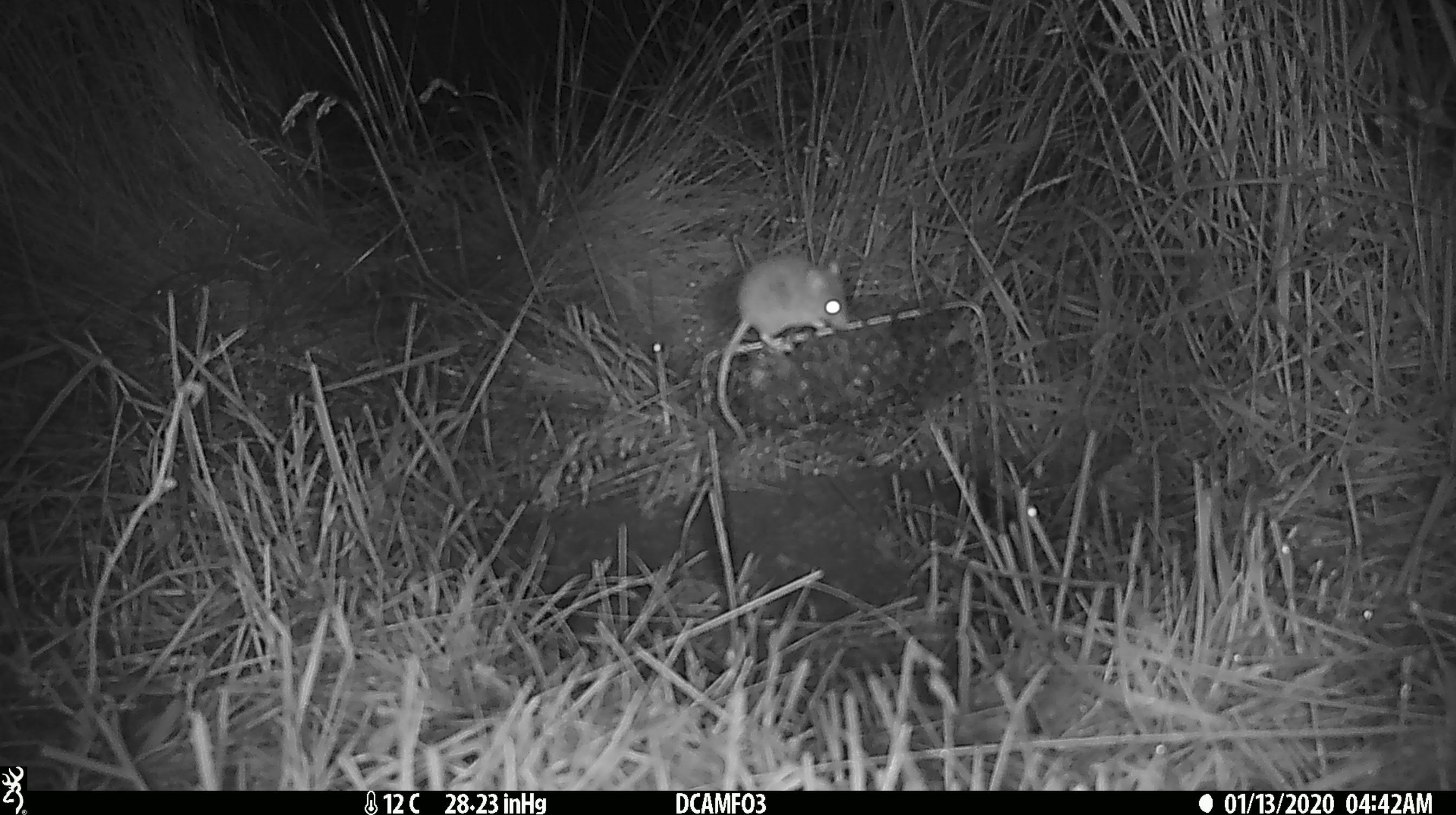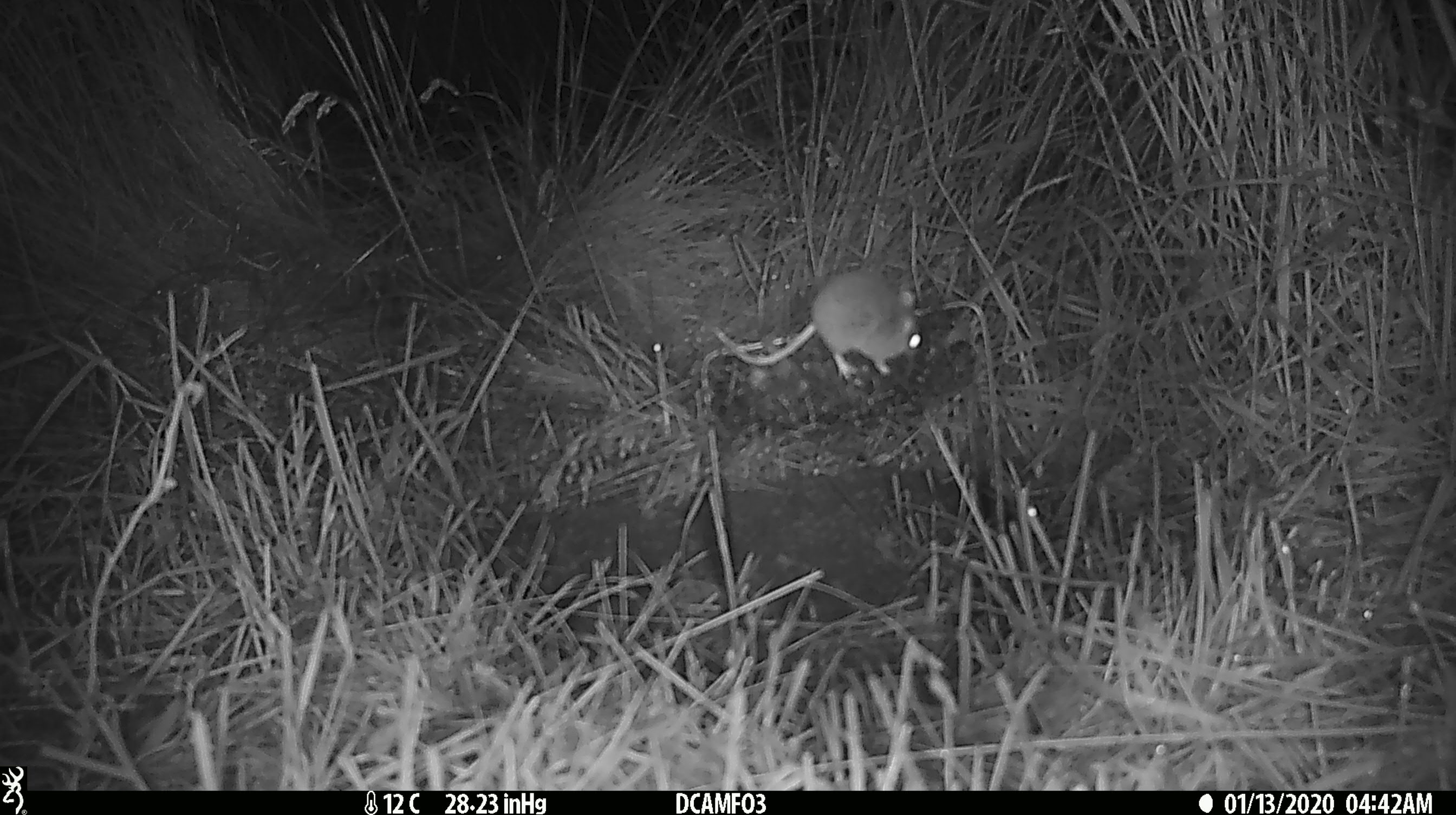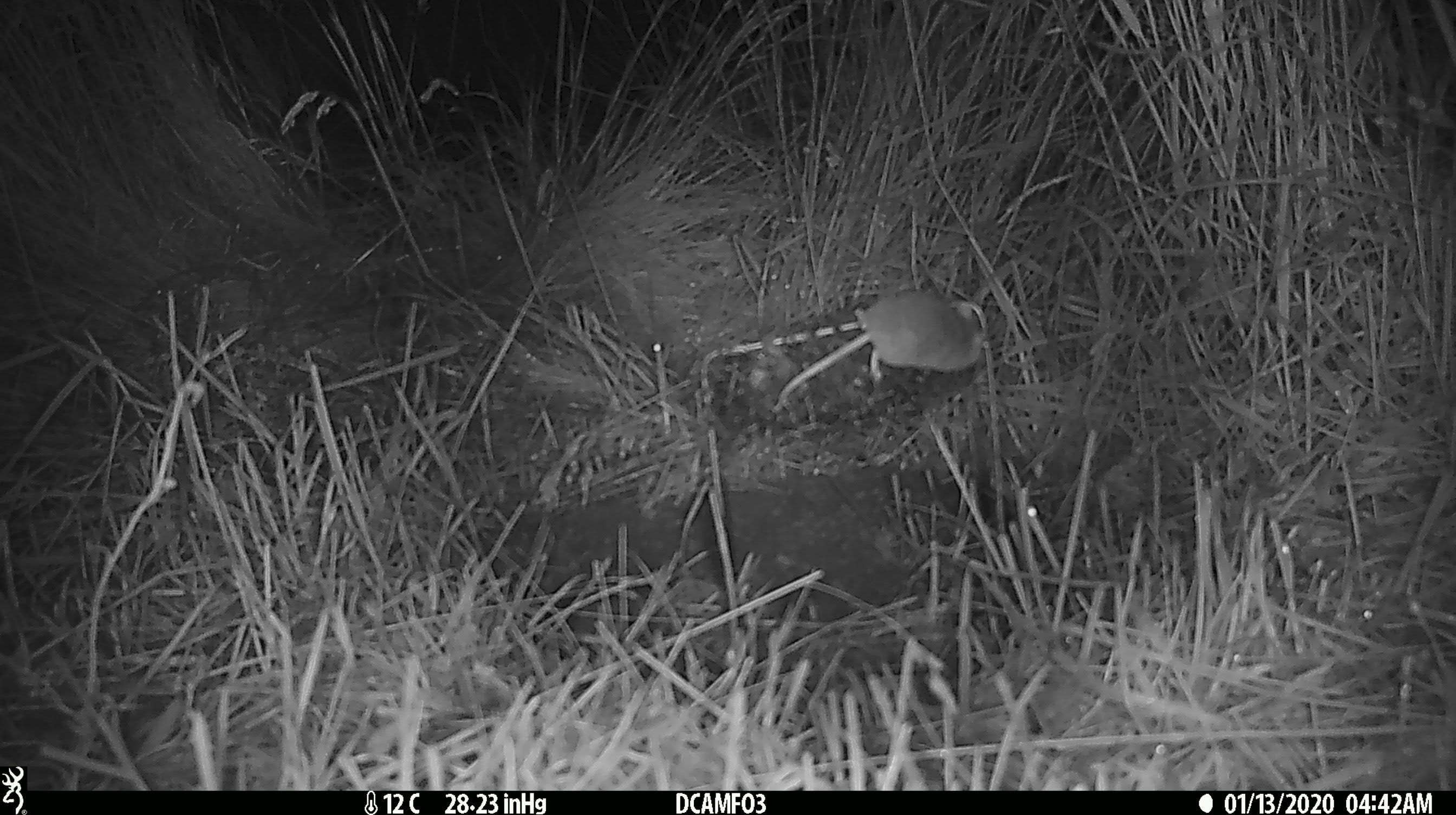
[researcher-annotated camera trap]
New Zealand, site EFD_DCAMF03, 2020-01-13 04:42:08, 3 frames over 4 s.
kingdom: Animalia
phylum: Chordata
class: Mammalia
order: Rodentia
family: Muridae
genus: Mus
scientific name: Mus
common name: mouse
Mouse (Mus).